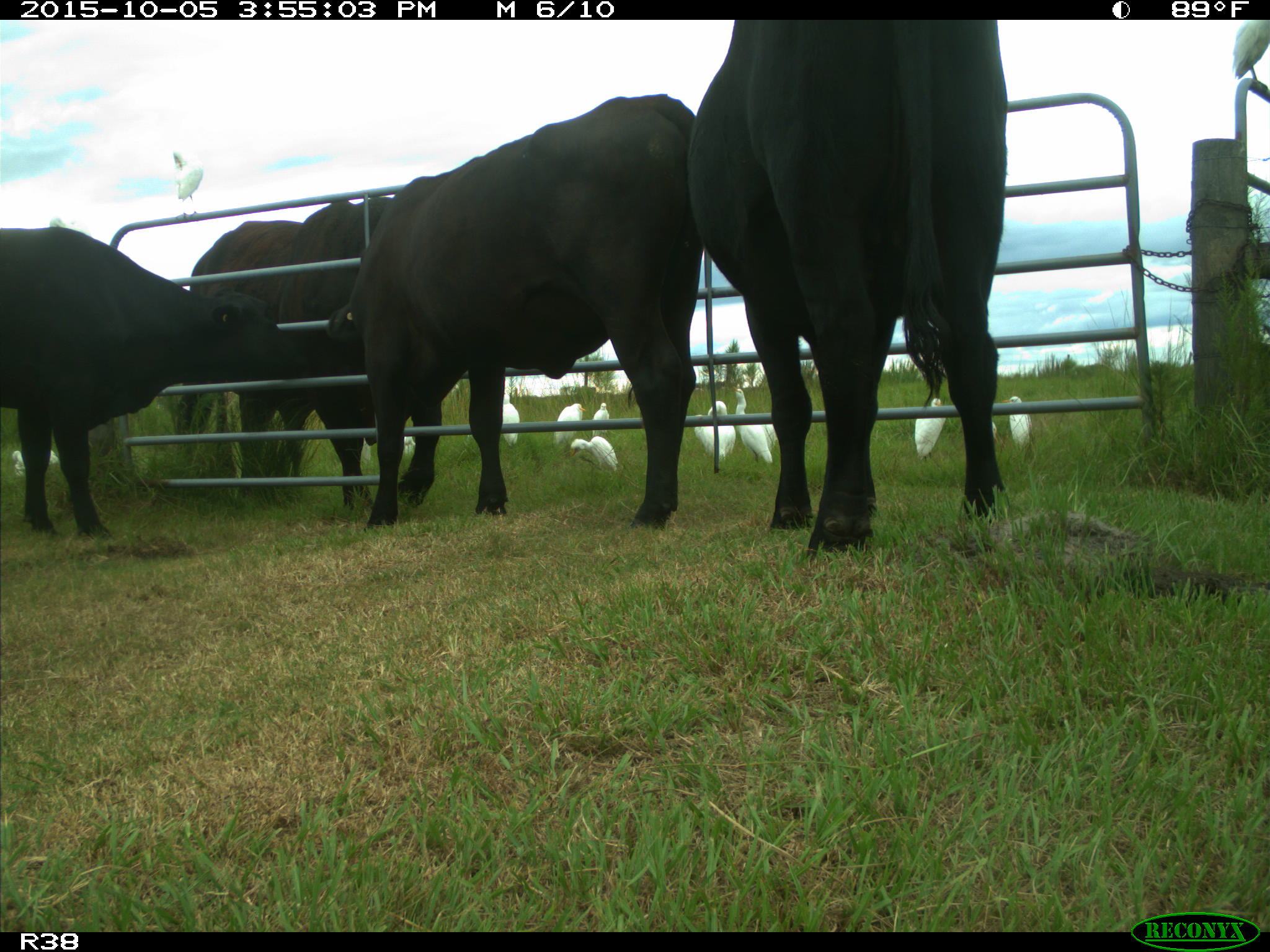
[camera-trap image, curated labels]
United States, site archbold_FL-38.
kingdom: Animalia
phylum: Chordata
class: Mammalia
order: Artiodactyla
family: Bovidae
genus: Bos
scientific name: Bos taurus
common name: domestic cow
Bos taurus (domestic cow).